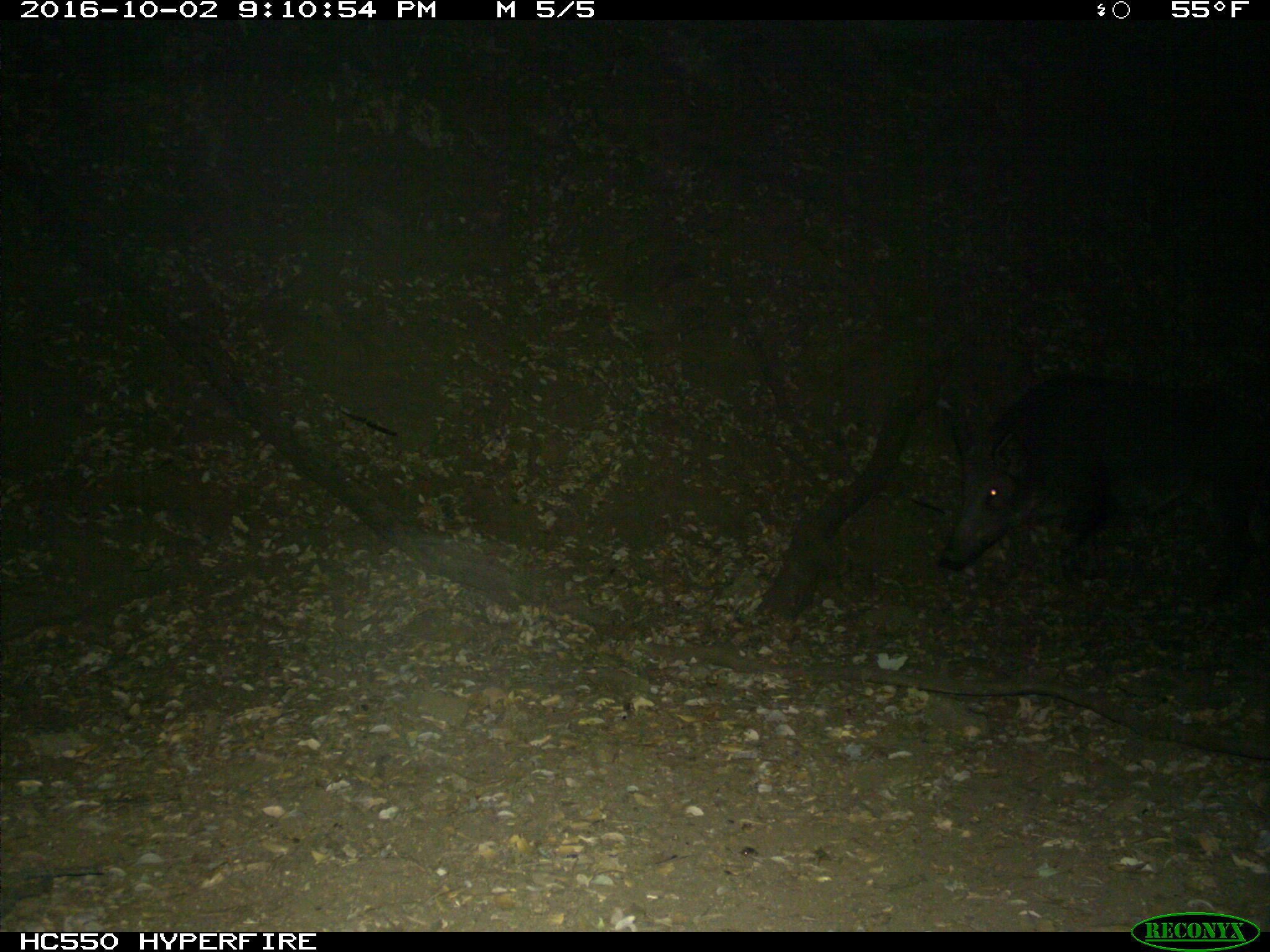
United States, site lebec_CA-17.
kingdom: Animalia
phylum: Chordata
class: Mammalia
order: Artiodactyla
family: Suidae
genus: Sus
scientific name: Sus scrofa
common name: wild boar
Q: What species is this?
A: Sus scrofa (wild boar).